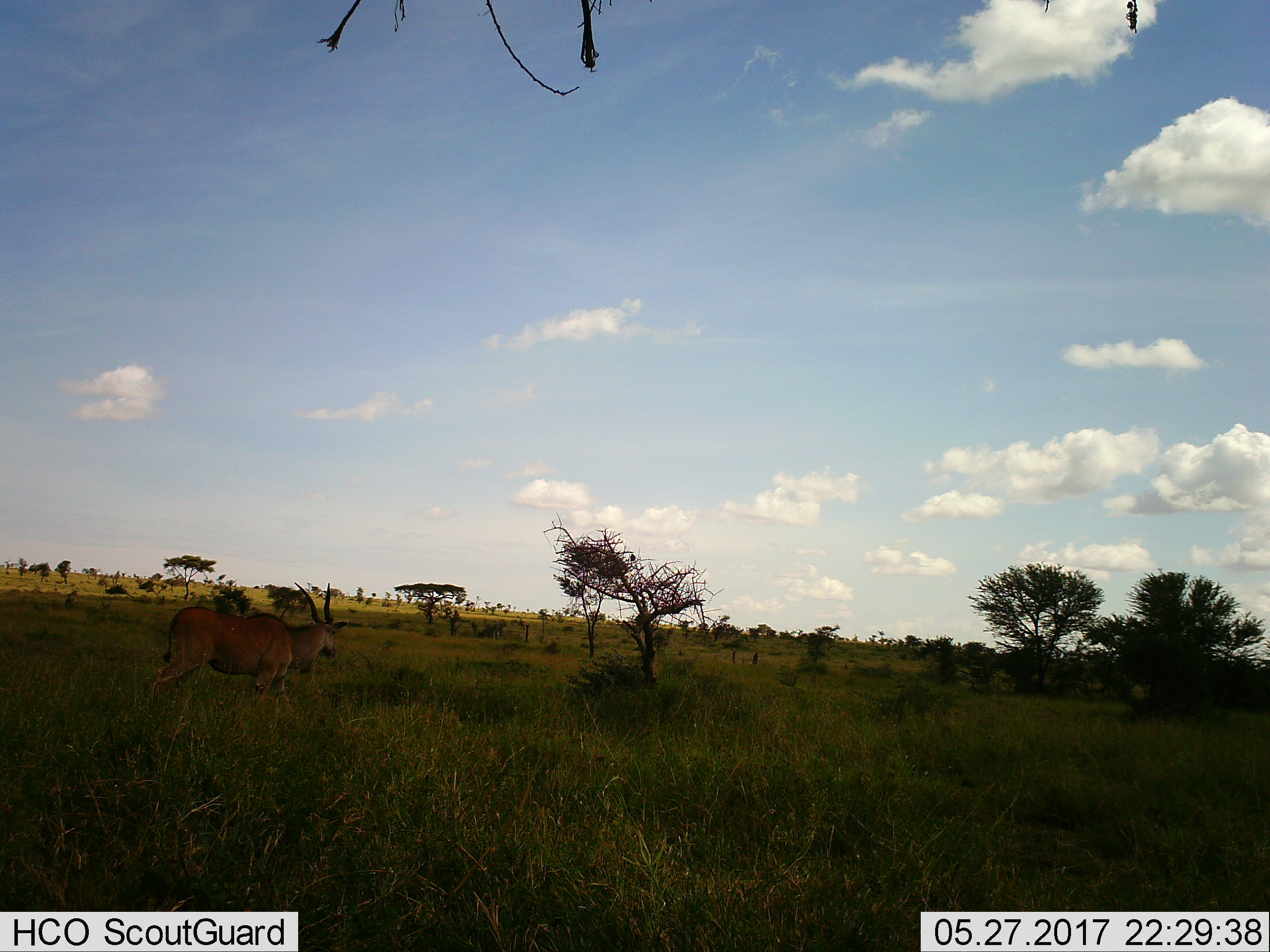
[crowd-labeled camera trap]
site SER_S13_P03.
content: unidentified animal